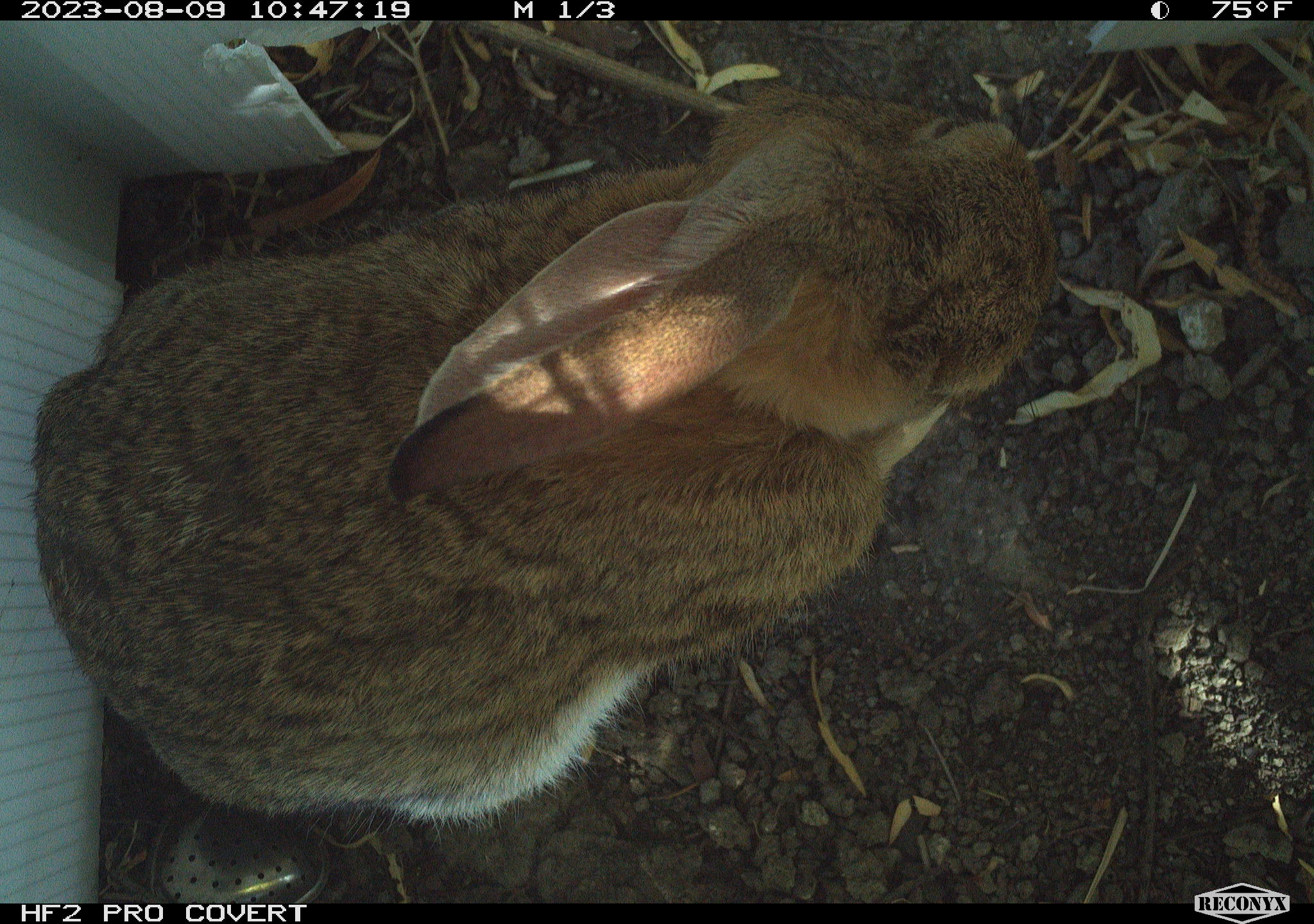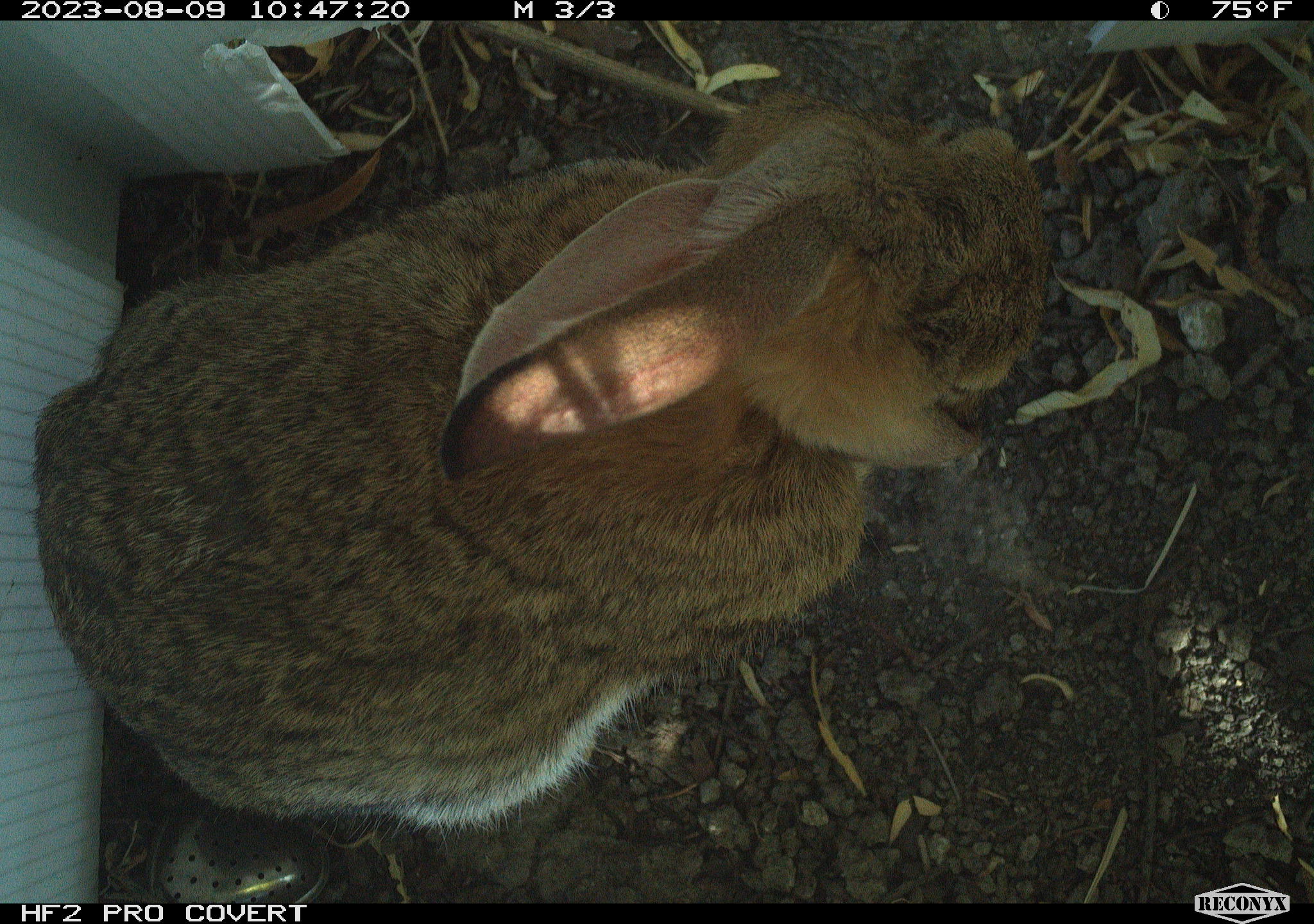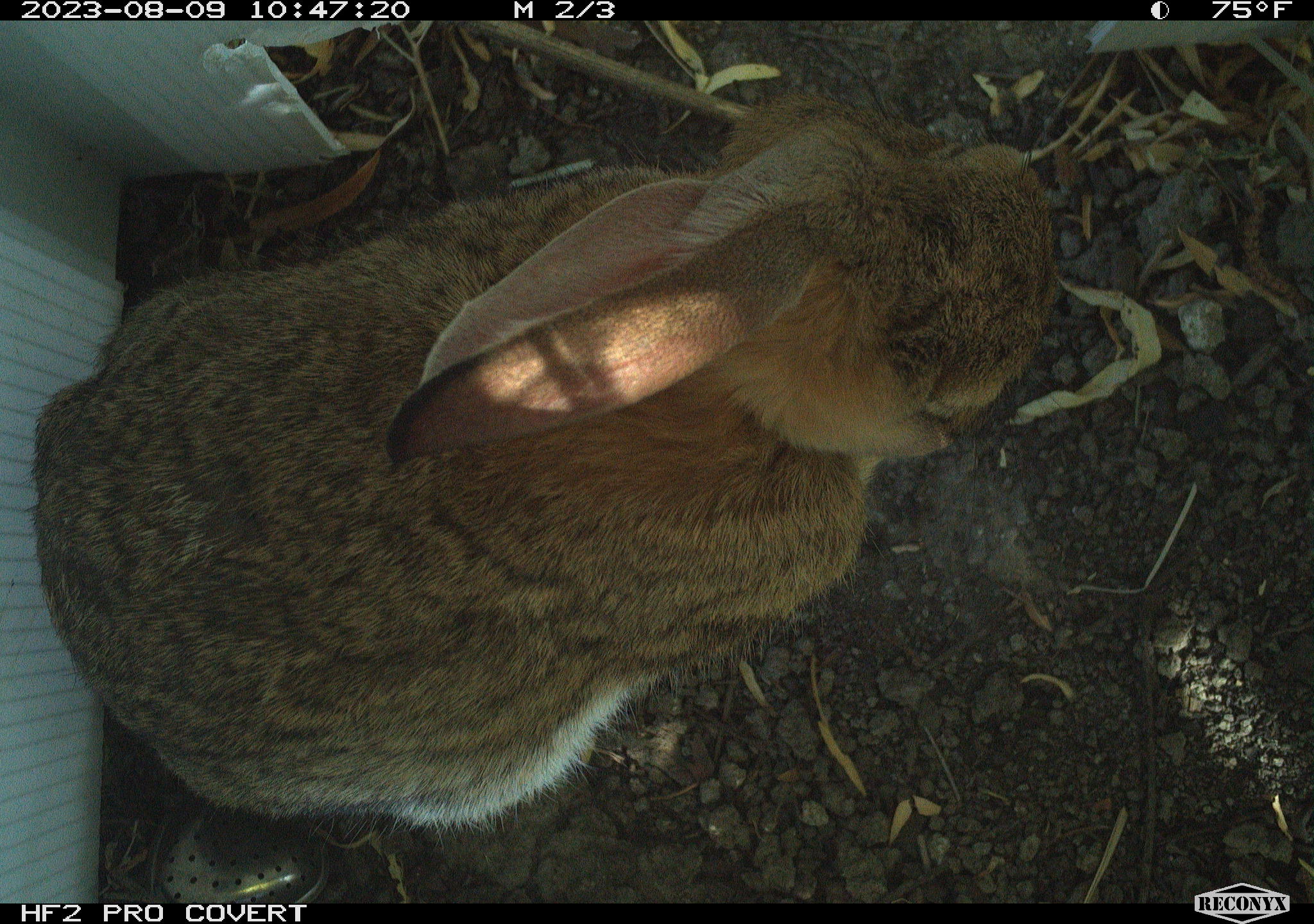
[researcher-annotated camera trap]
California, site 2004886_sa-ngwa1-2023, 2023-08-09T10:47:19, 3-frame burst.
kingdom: Animalia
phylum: Chordata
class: Mammalia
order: Lagomorpha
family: Leporidae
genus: Sylvilagus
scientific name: Sylvilagus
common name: cottontail rabbits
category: sylvilagus species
Sylvilagus species (cottontail rabbits) (Sylvilagus).